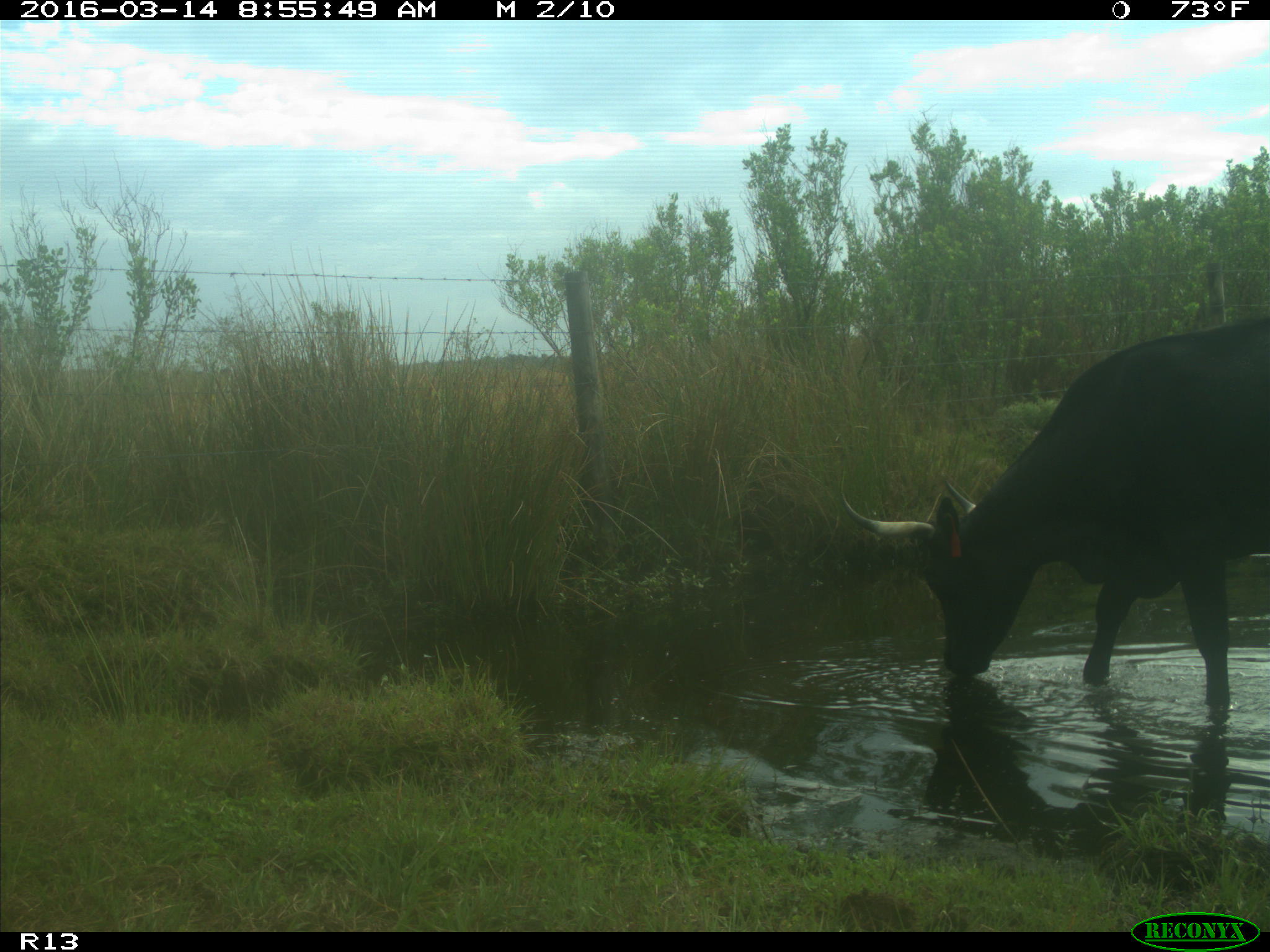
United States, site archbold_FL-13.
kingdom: Animalia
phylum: Chordata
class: Mammalia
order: Artiodactyla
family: Bovidae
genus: Bos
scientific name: Bos taurus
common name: domestic cow